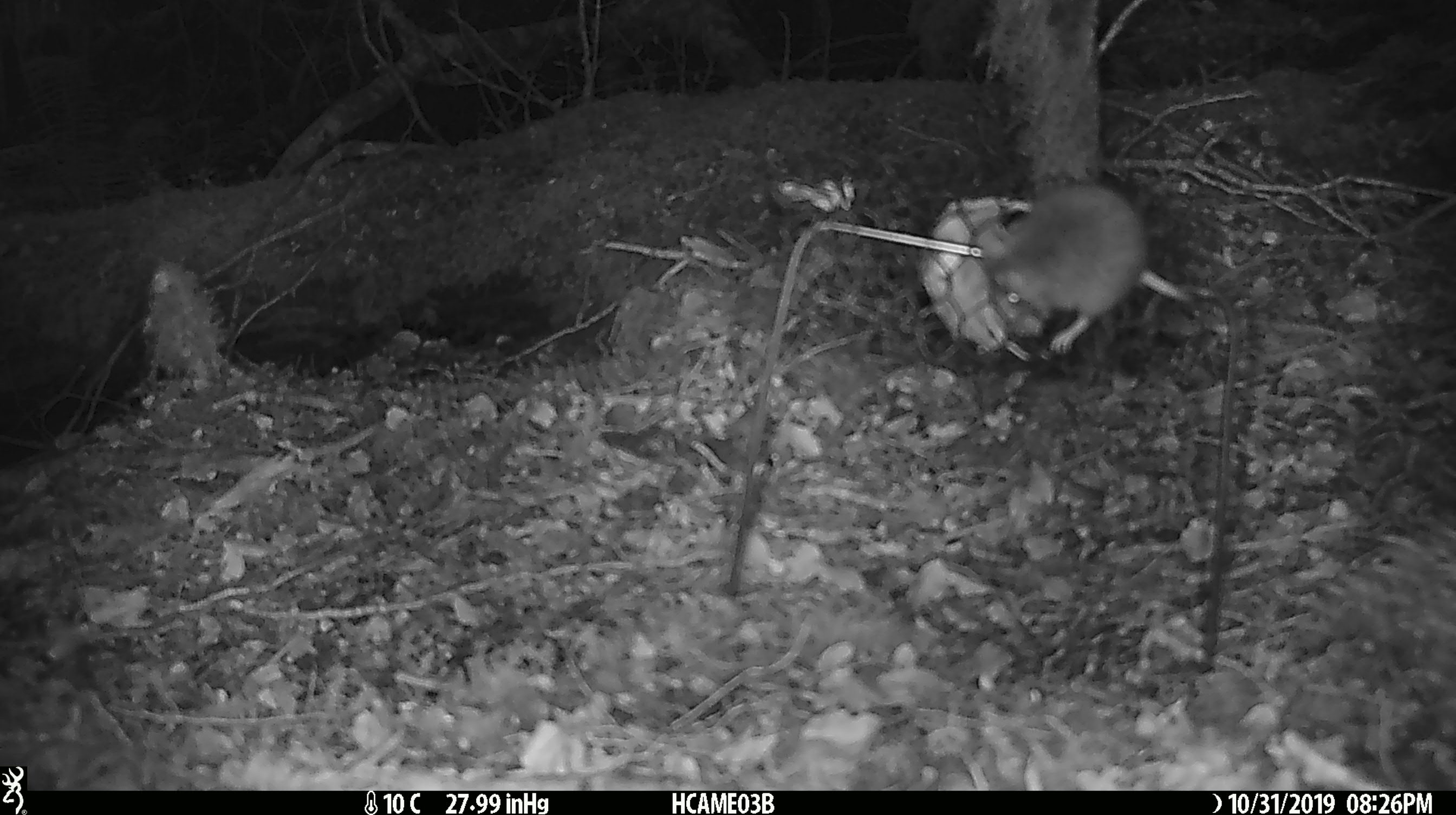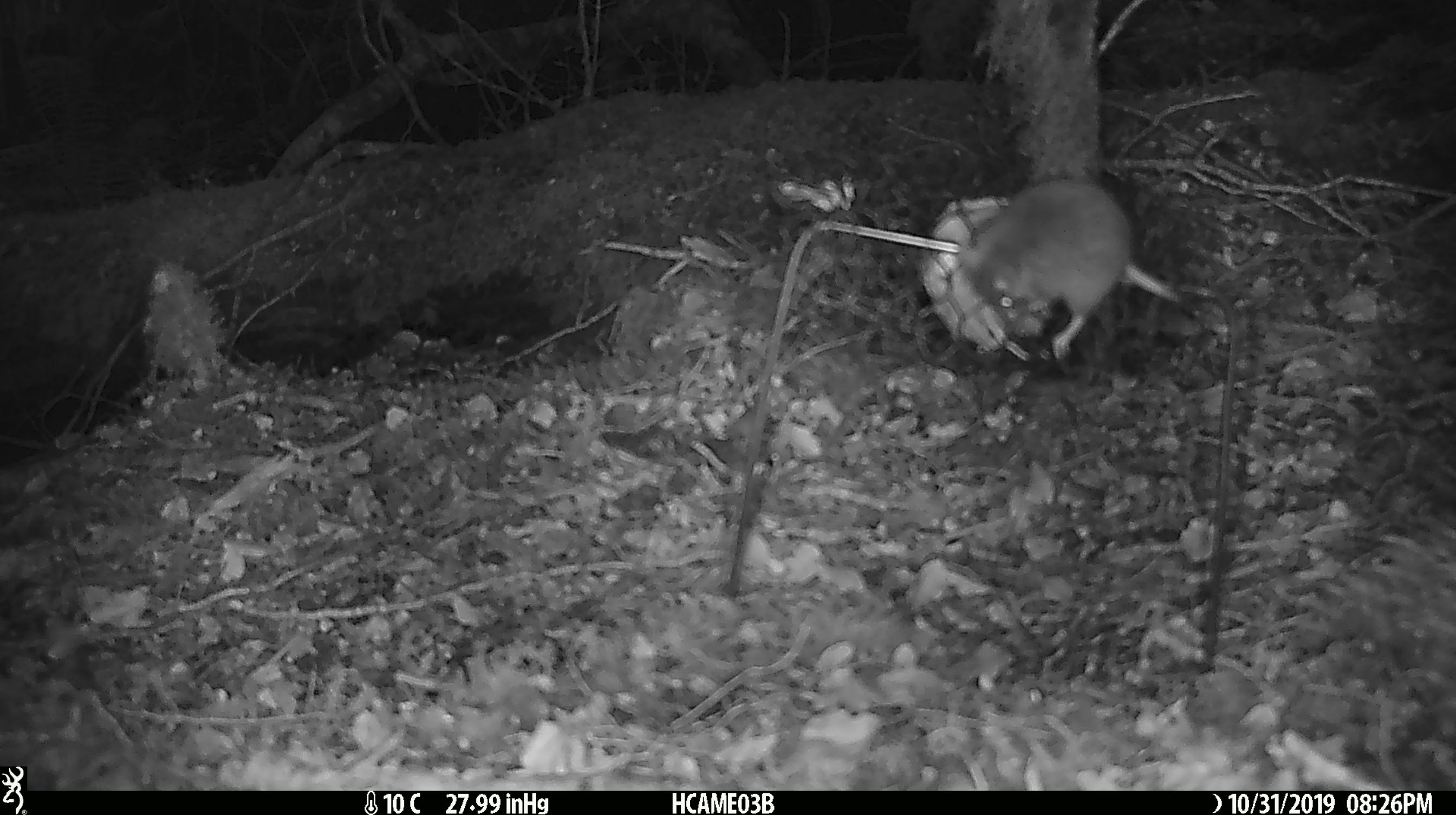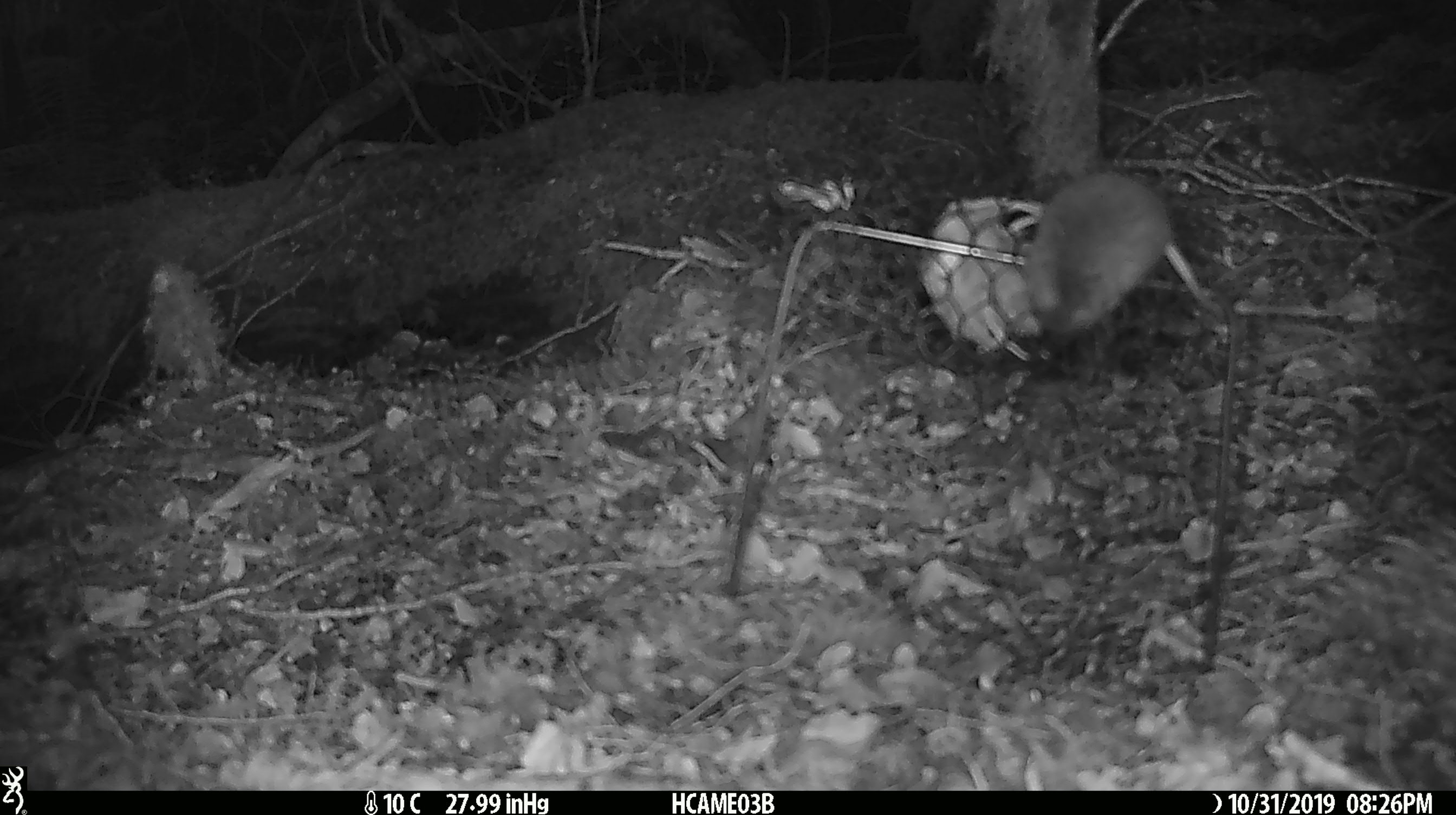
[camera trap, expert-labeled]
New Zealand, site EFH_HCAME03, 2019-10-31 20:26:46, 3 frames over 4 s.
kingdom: Animalia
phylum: Chordata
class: Mammalia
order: Rodentia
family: Muridae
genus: Mus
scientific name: Mus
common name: mouse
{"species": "mouse (Mus)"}